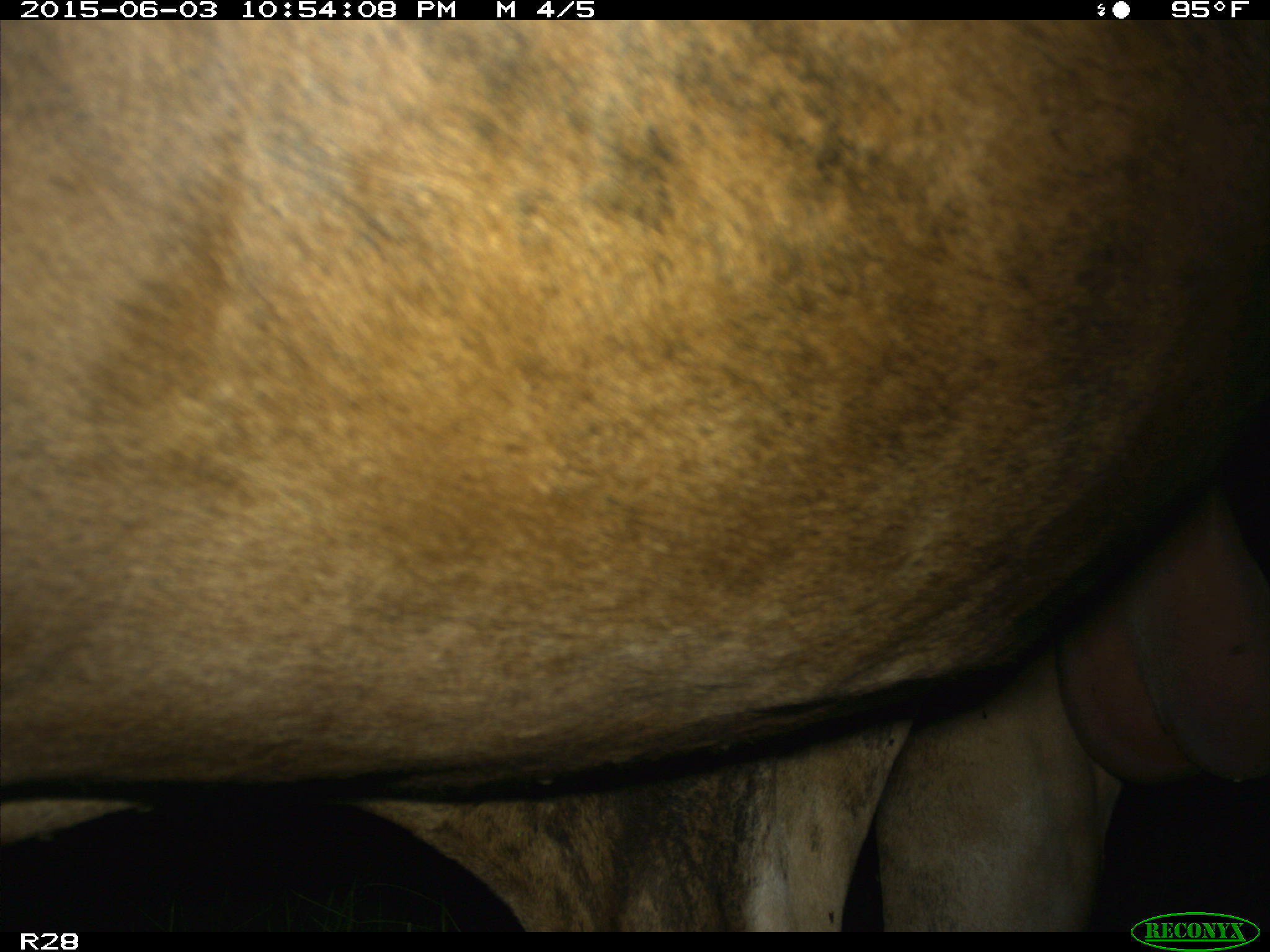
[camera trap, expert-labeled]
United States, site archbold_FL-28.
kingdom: Animalia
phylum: Chordata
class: Mammalia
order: Artiodactyla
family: Bovidae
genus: Bos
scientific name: Bos taurus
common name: domestic cow